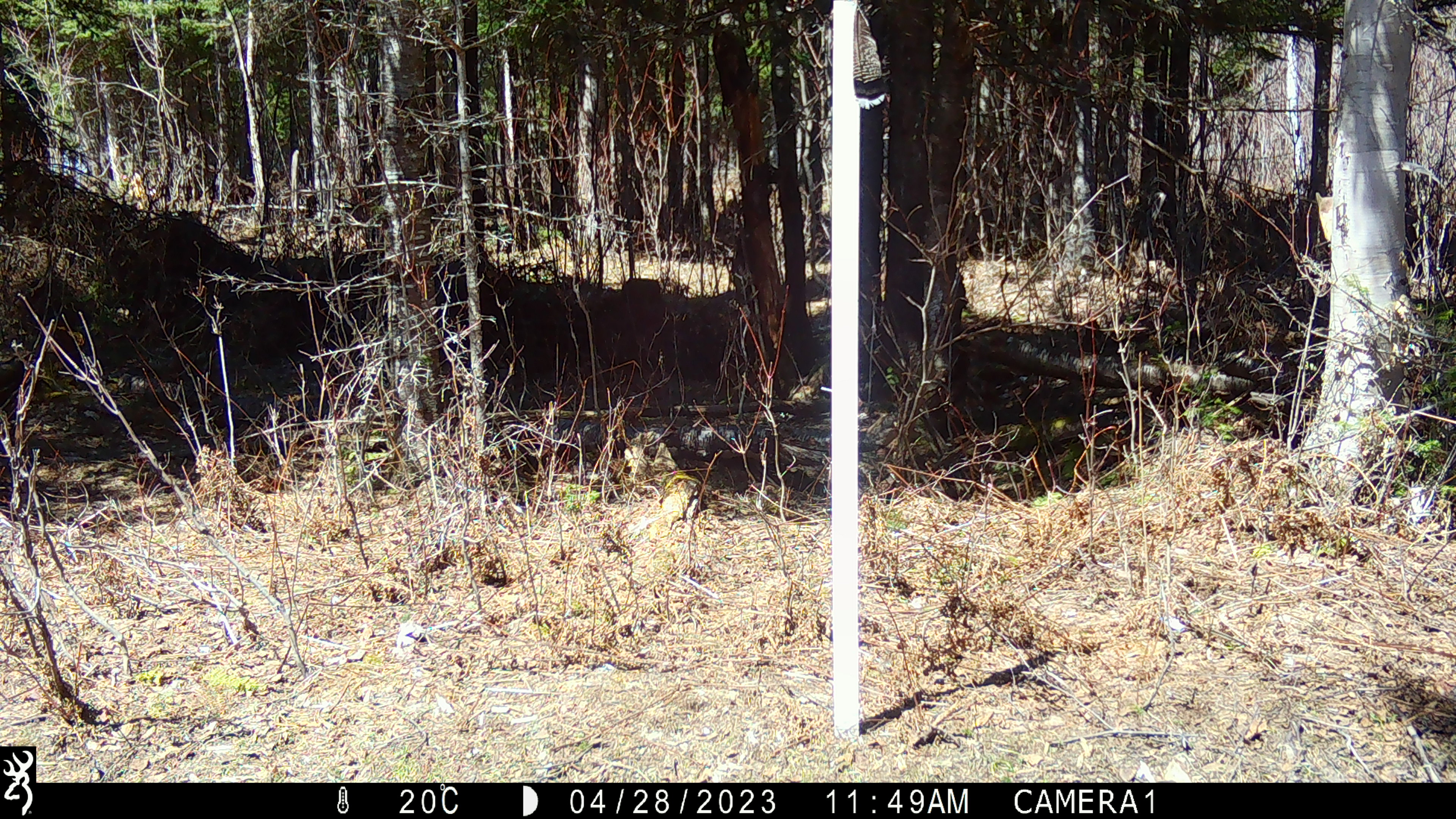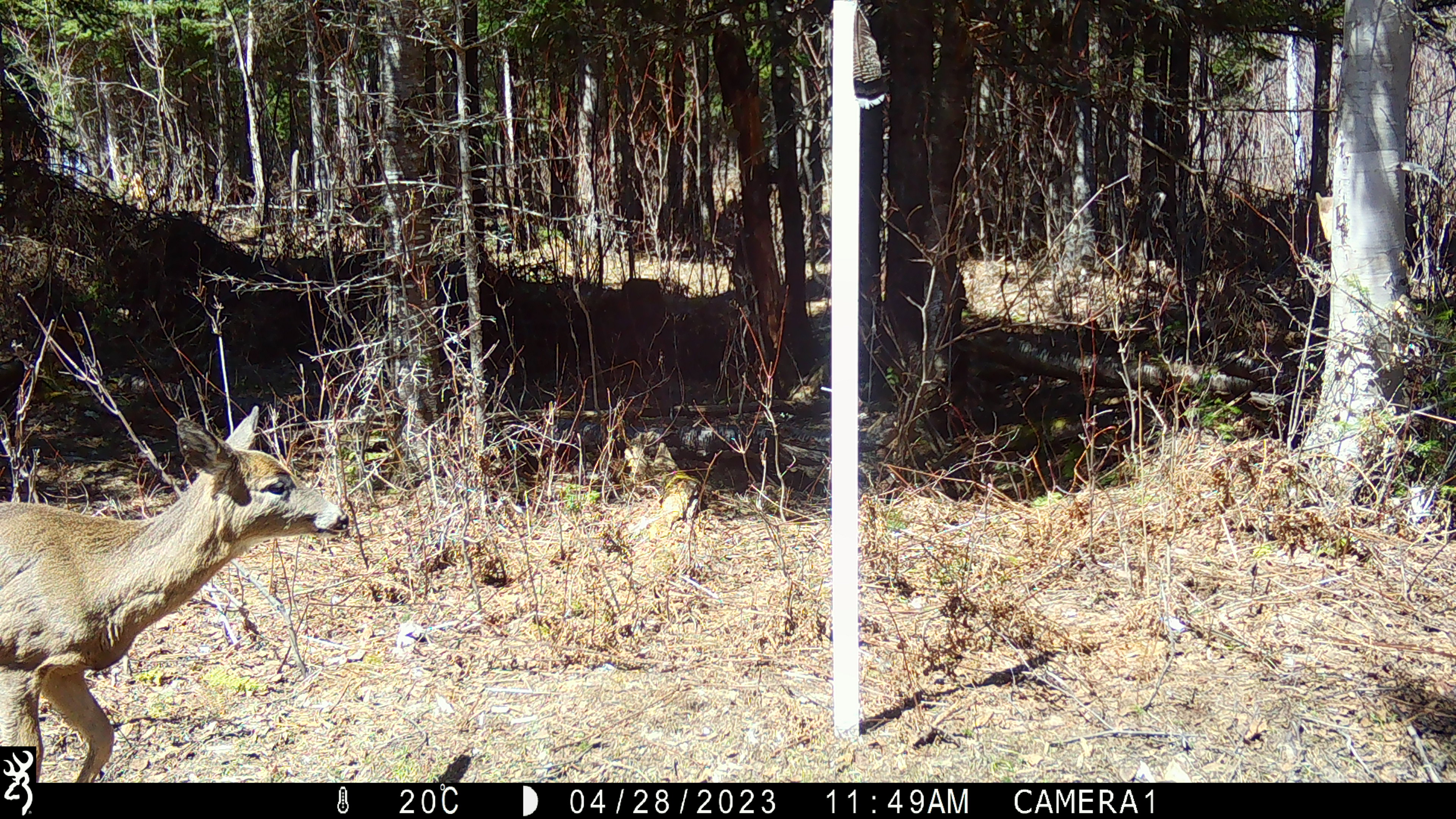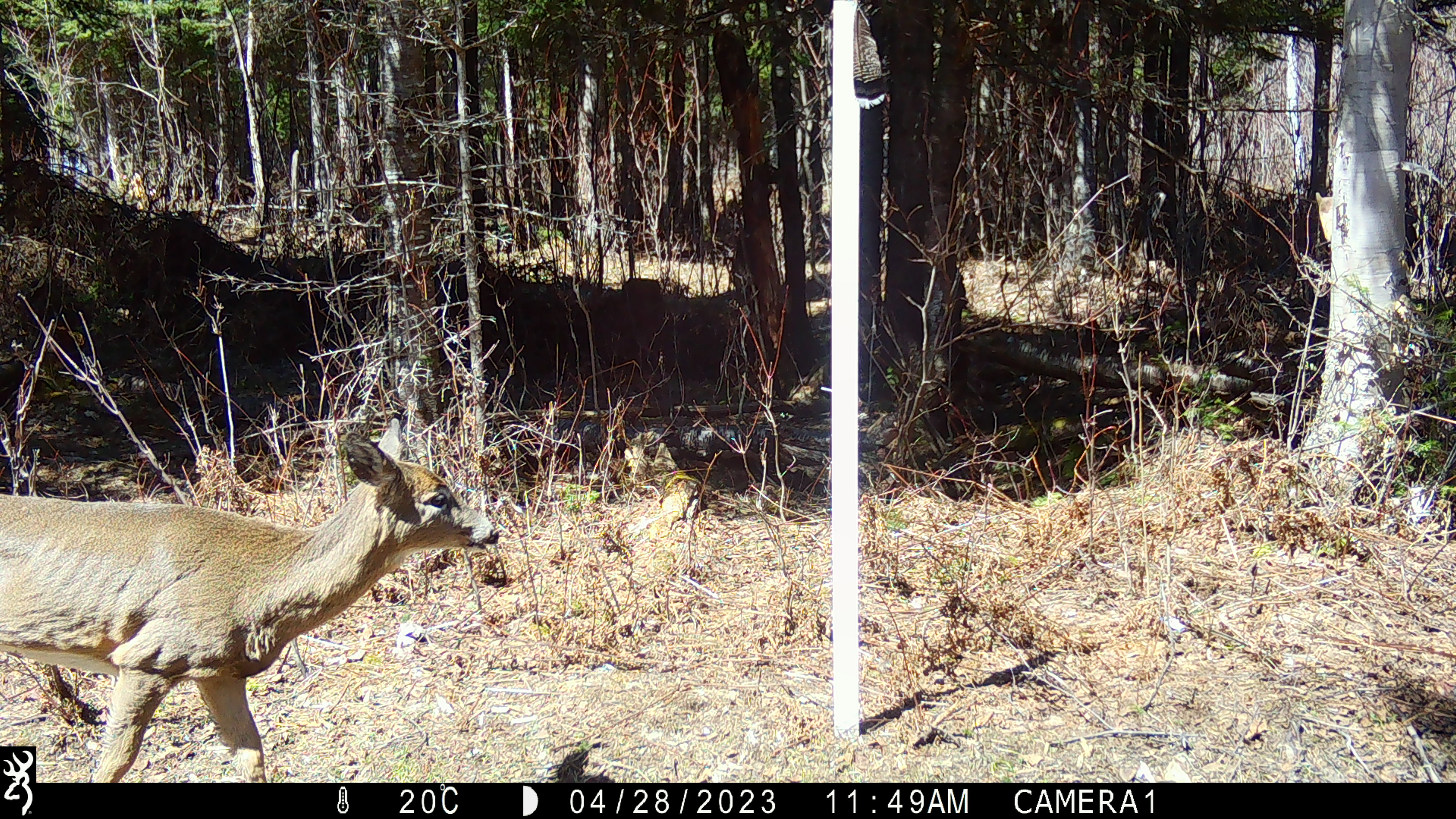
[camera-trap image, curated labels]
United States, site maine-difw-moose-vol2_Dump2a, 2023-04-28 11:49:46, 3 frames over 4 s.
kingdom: Animalia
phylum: Chordata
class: Mammalia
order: Artiodactyla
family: Cervidae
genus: Odocoileus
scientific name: Odocoileus virginianus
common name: white-tailed deer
White-tailed deer (Odocoileus virginianus).